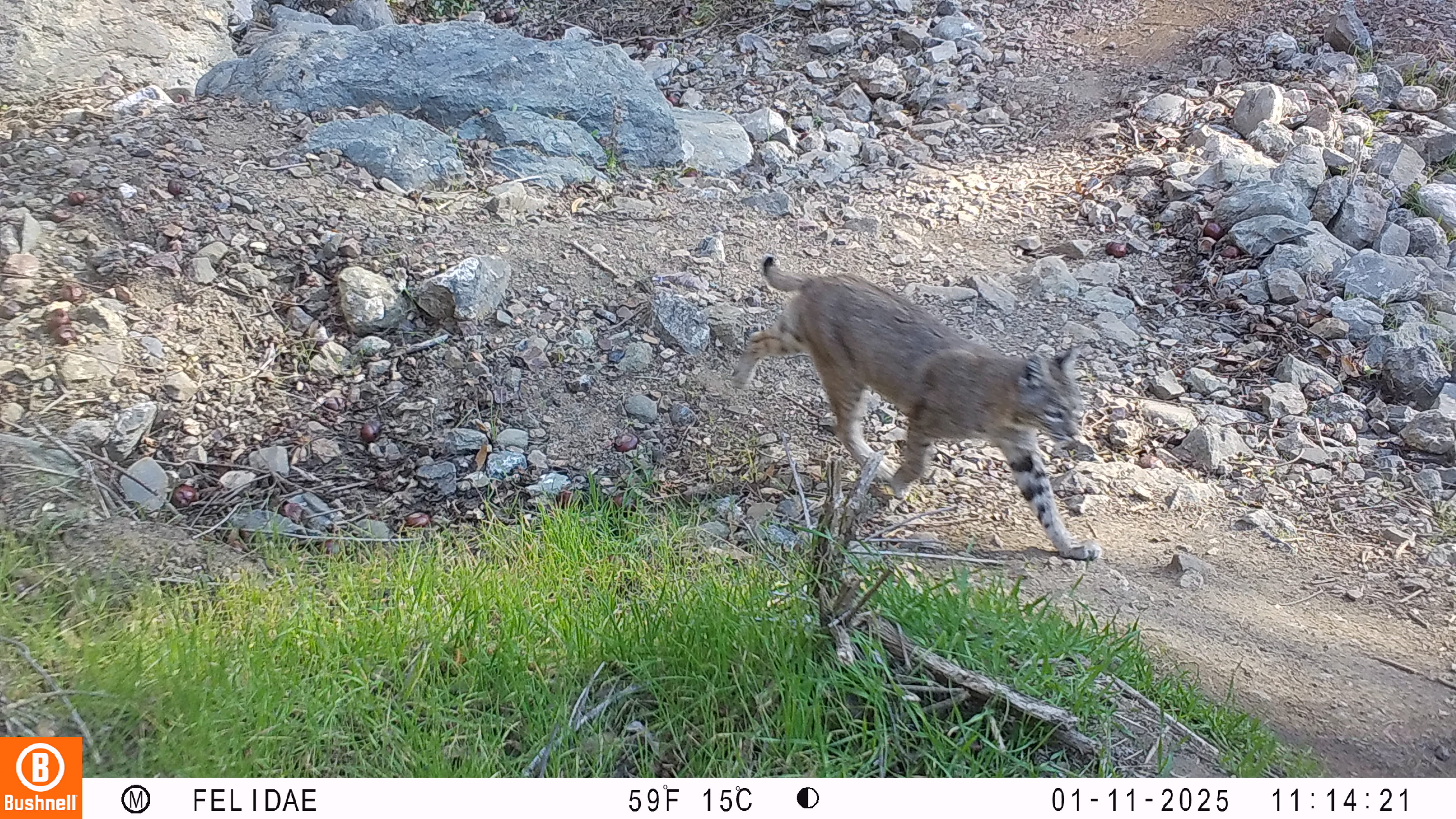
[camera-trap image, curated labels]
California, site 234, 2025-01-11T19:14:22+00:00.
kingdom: Animalia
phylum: Chordata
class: Mammalia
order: Carnivora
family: Felidae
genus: Lynx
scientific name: Lynx rufus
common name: bobcat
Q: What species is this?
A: Bobcat (Lynx rufus).